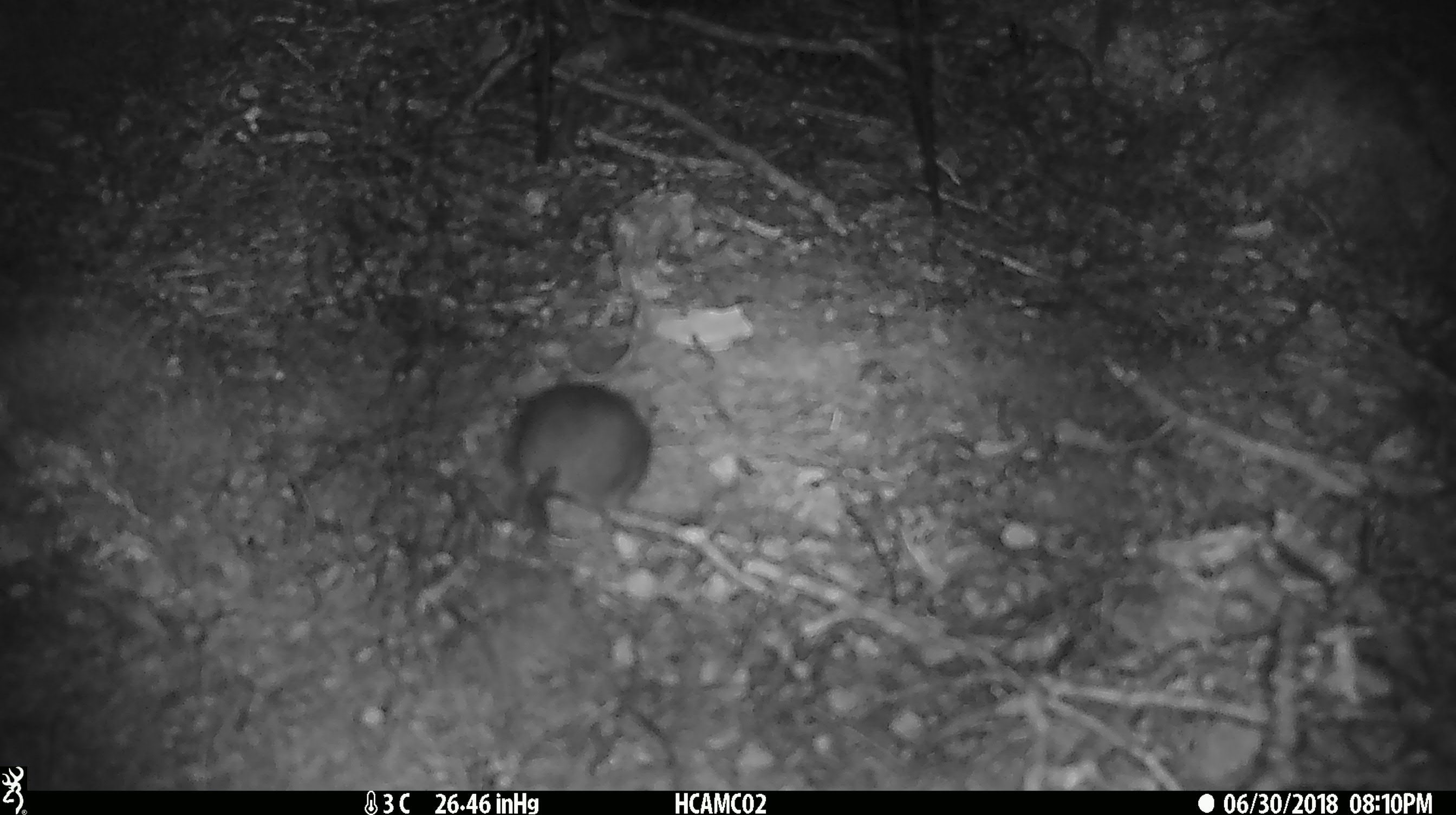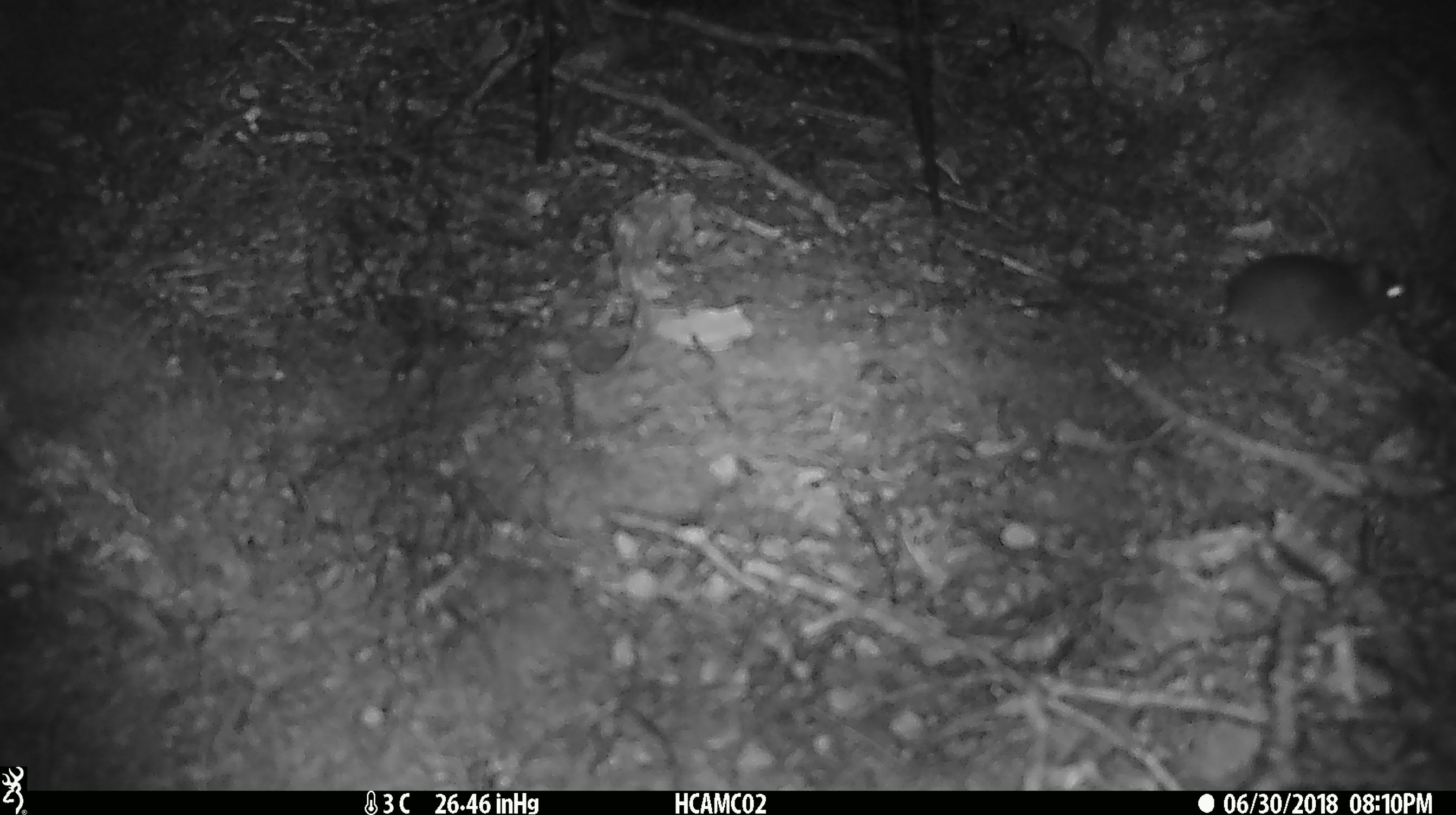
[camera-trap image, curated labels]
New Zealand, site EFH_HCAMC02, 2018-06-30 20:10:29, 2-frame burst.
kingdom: Animalia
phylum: Chordata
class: Mammalia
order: Rodentia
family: Muridae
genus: Mus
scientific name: Mus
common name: mouse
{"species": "mouse (Mus)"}